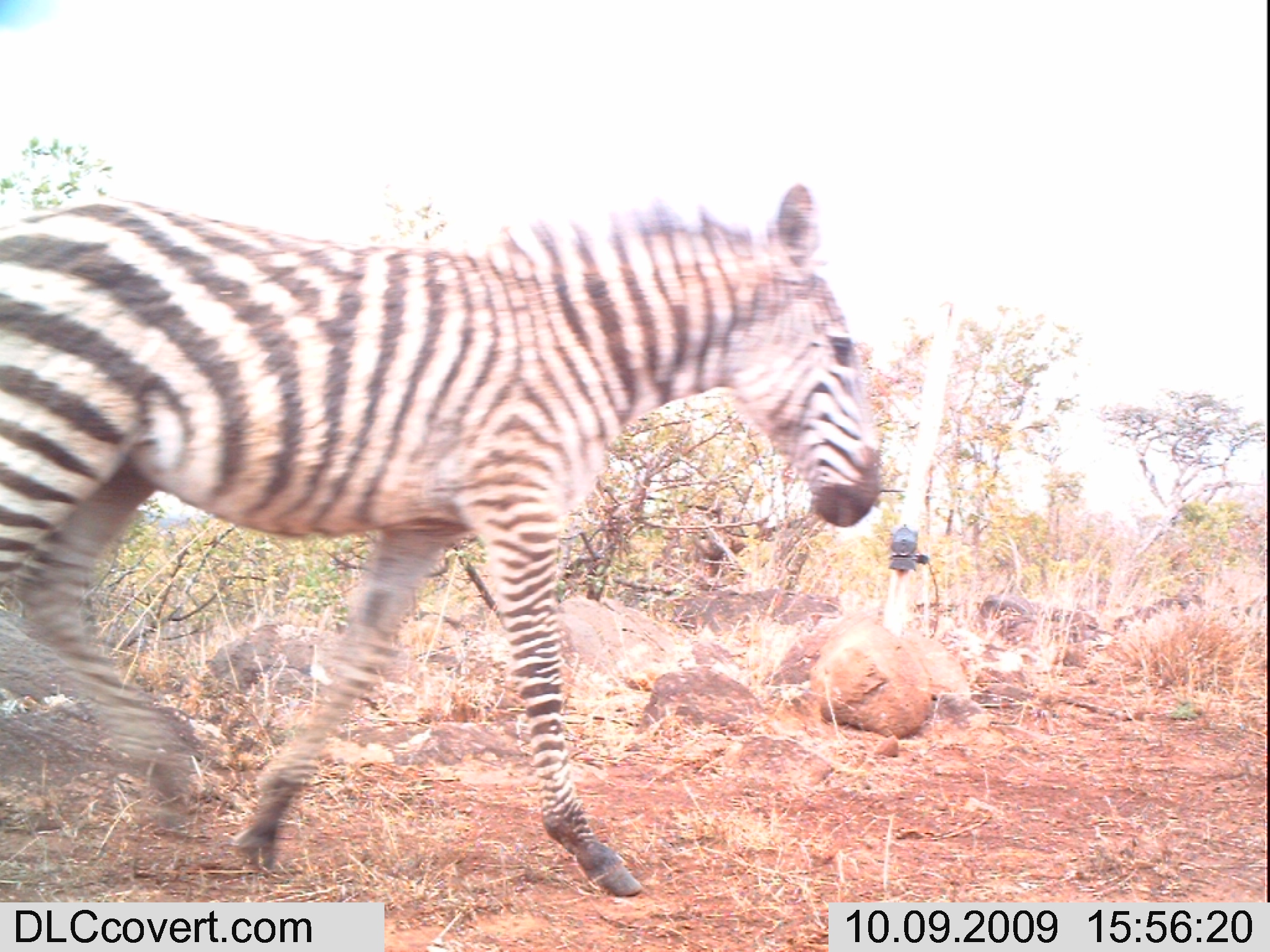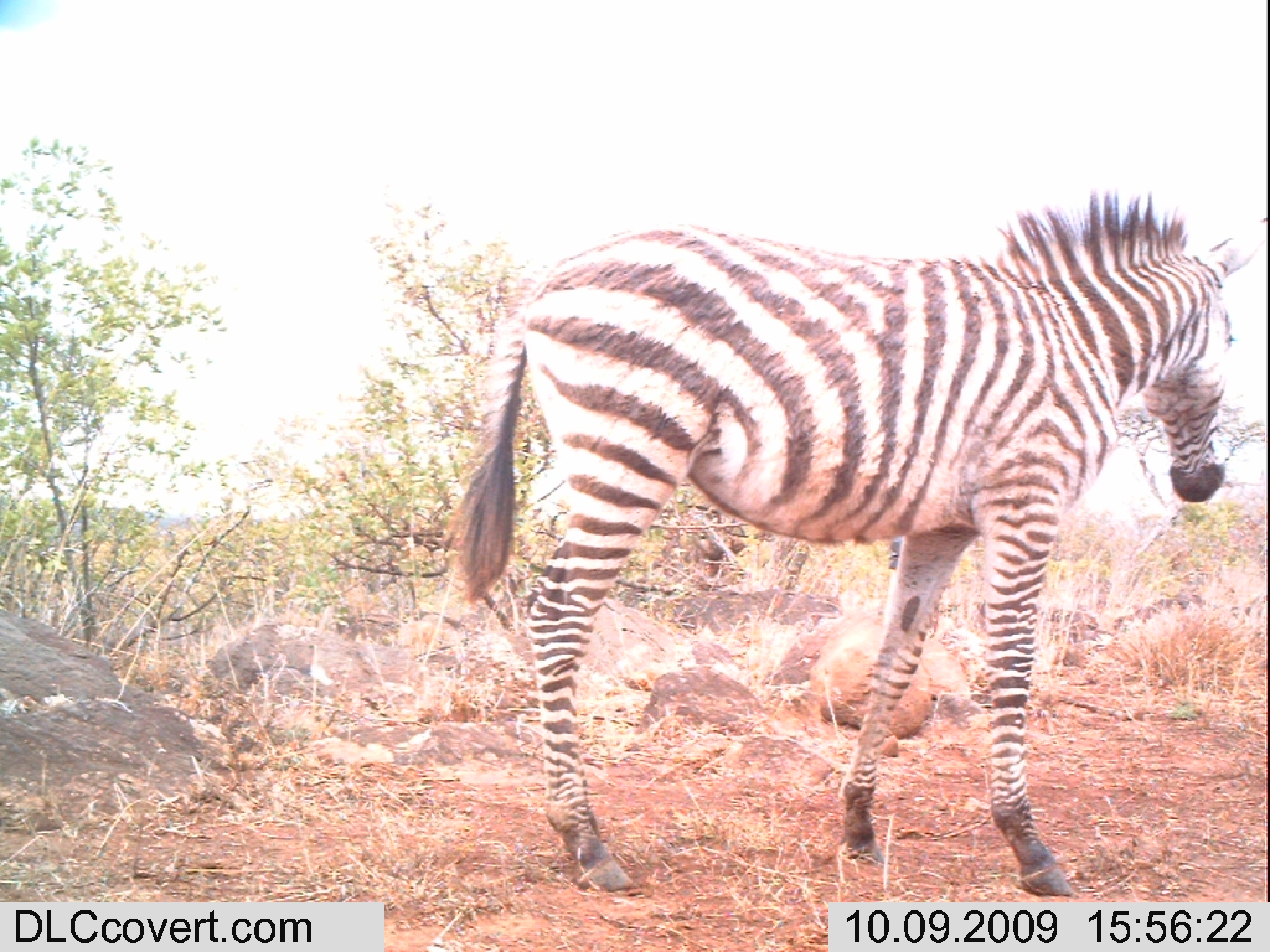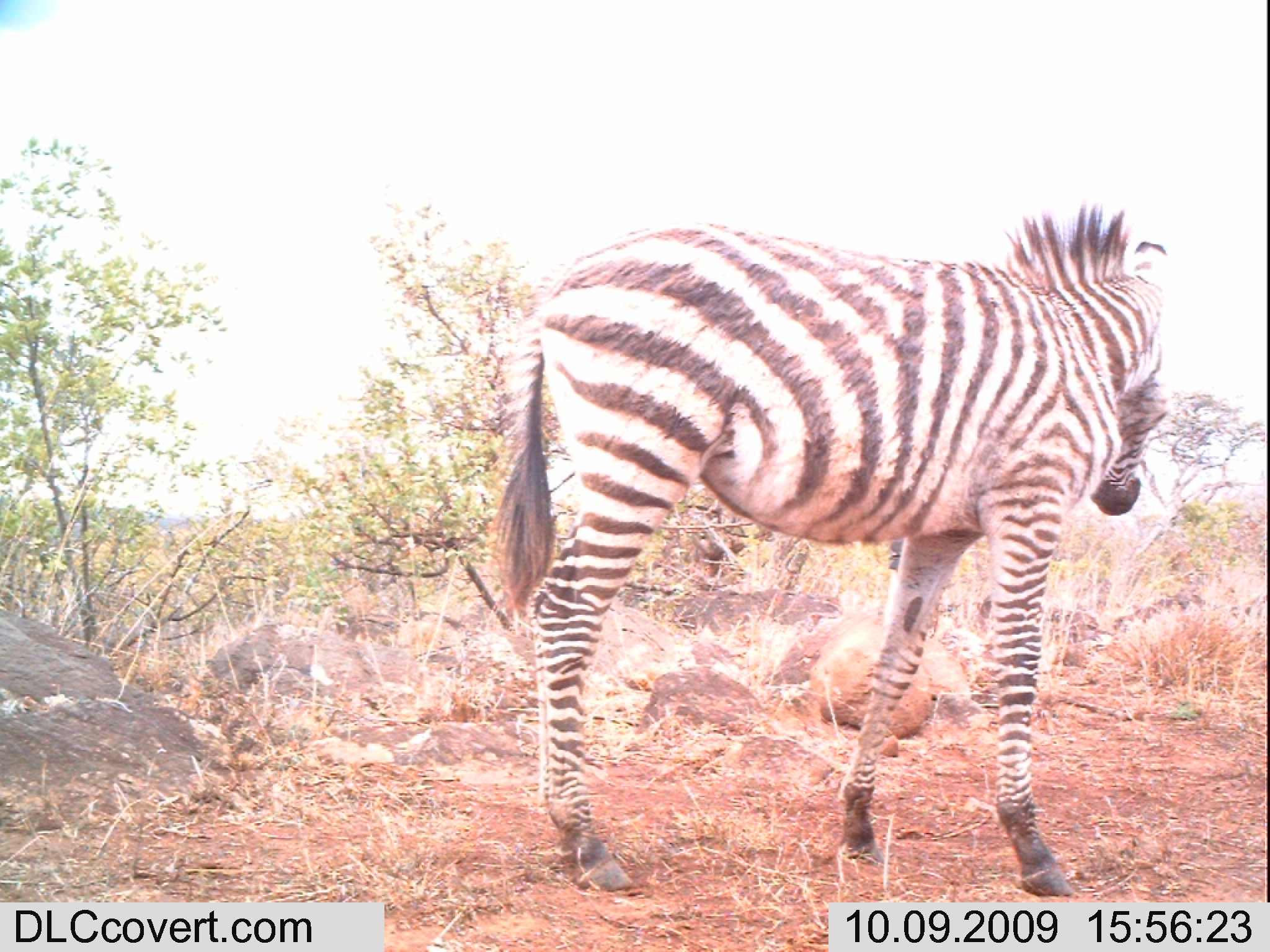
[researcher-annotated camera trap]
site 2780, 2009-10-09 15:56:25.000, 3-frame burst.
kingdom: Animalia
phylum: Chordata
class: Mammalia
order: Perissodactyla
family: Equidae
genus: Equus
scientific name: Equus quagga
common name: plains zebra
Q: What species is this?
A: Equus quagga (plains zebra).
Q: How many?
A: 1.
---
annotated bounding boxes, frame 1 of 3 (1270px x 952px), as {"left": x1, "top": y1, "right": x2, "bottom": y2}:
equus quagga: {"left": 0, "top": 185, "right": 884, "bottom": 895}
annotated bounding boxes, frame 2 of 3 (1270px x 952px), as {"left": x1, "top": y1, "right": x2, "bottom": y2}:
equus quagga: {"left": 446, "top": 188, "right": 1270, "bottom": 894}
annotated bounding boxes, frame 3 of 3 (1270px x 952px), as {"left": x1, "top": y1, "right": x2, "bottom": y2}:
equus quagga: {"left": 490, "top": 188, "right": 1166, "bottom": 894}